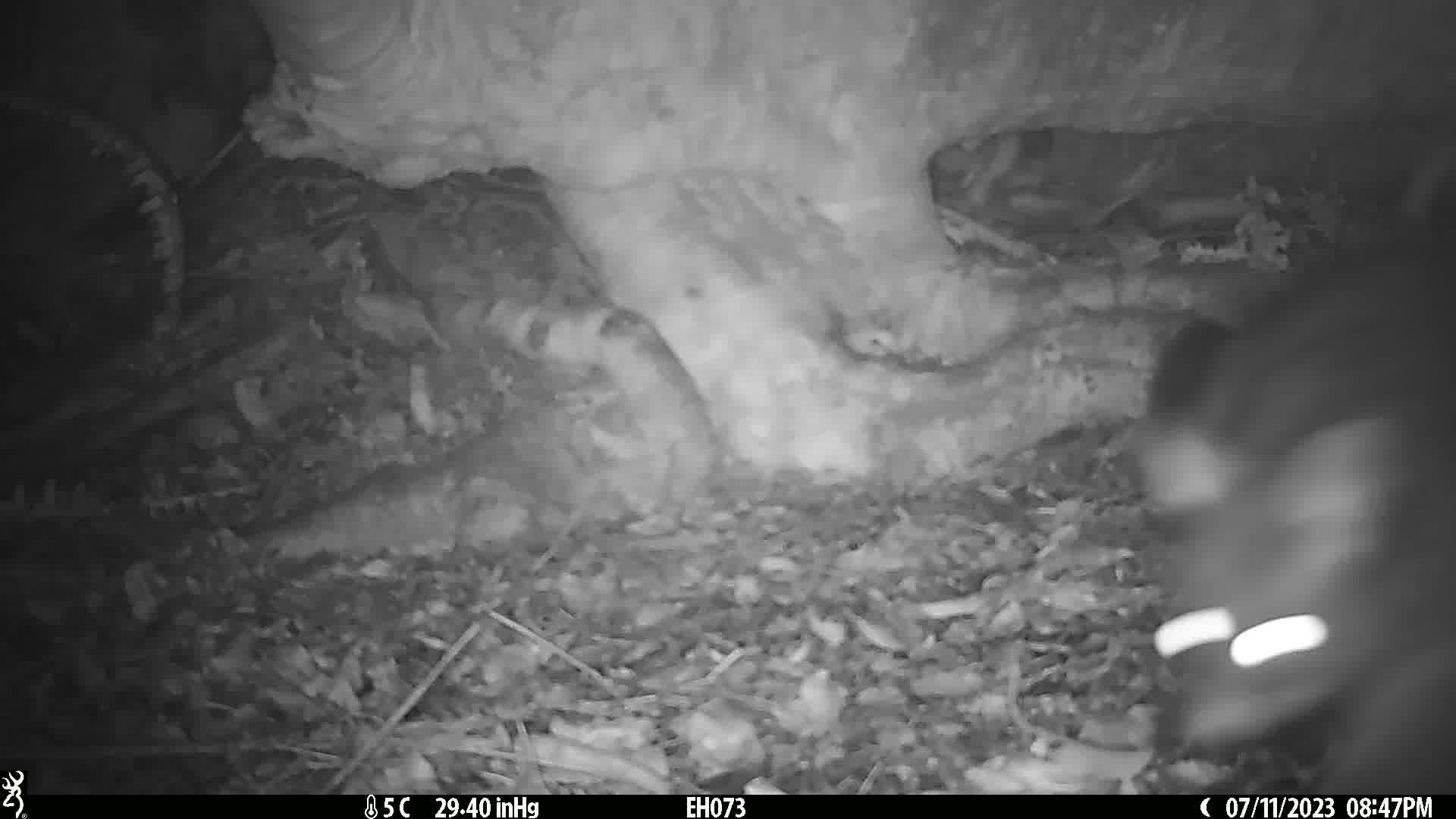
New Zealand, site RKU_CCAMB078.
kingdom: Animalia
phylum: Chordata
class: Mammalia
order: Diprotodontia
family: Phalangeridae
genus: Trichosurus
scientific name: Trichosurus vulpecula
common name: common brushtail possum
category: possum